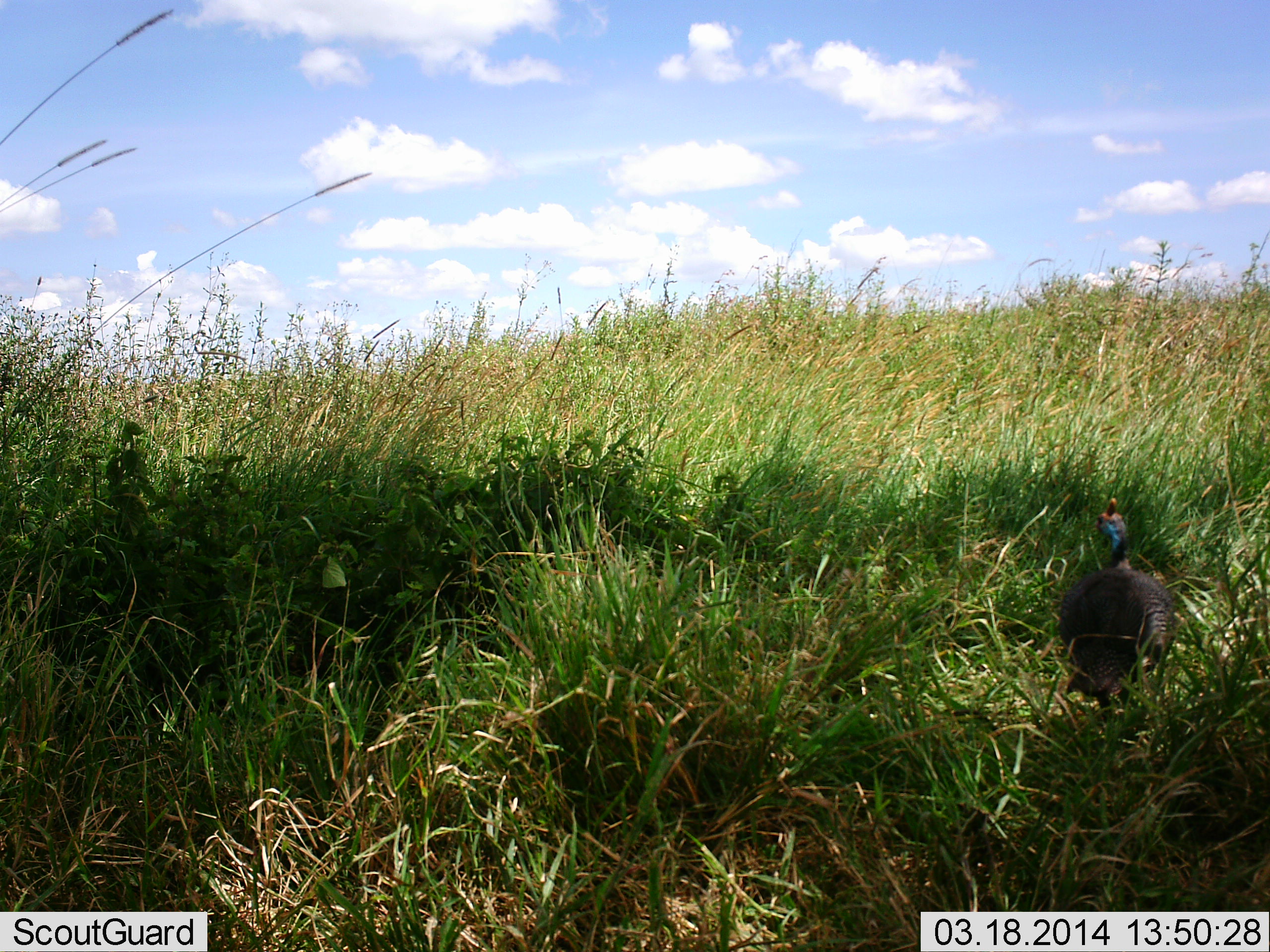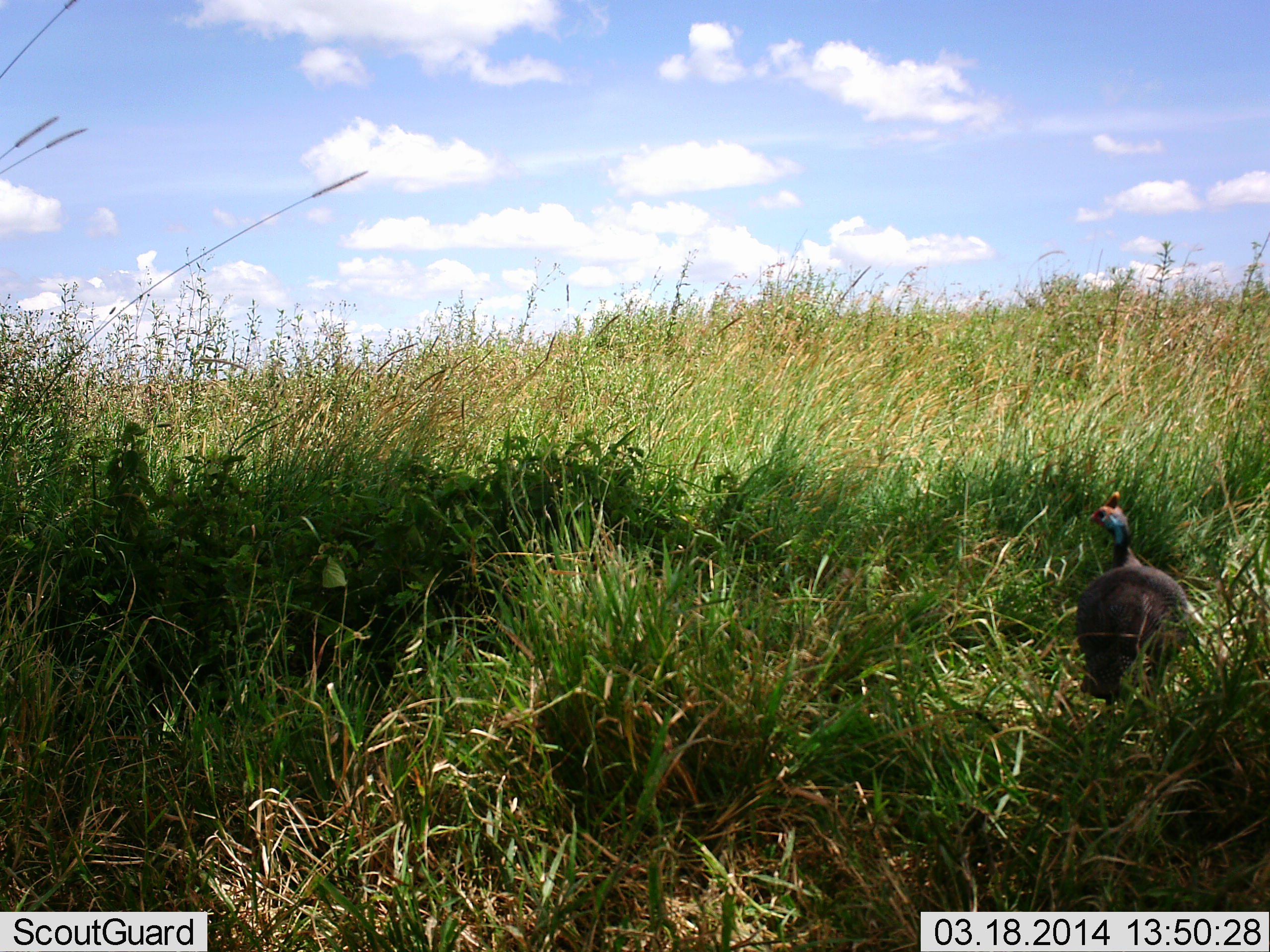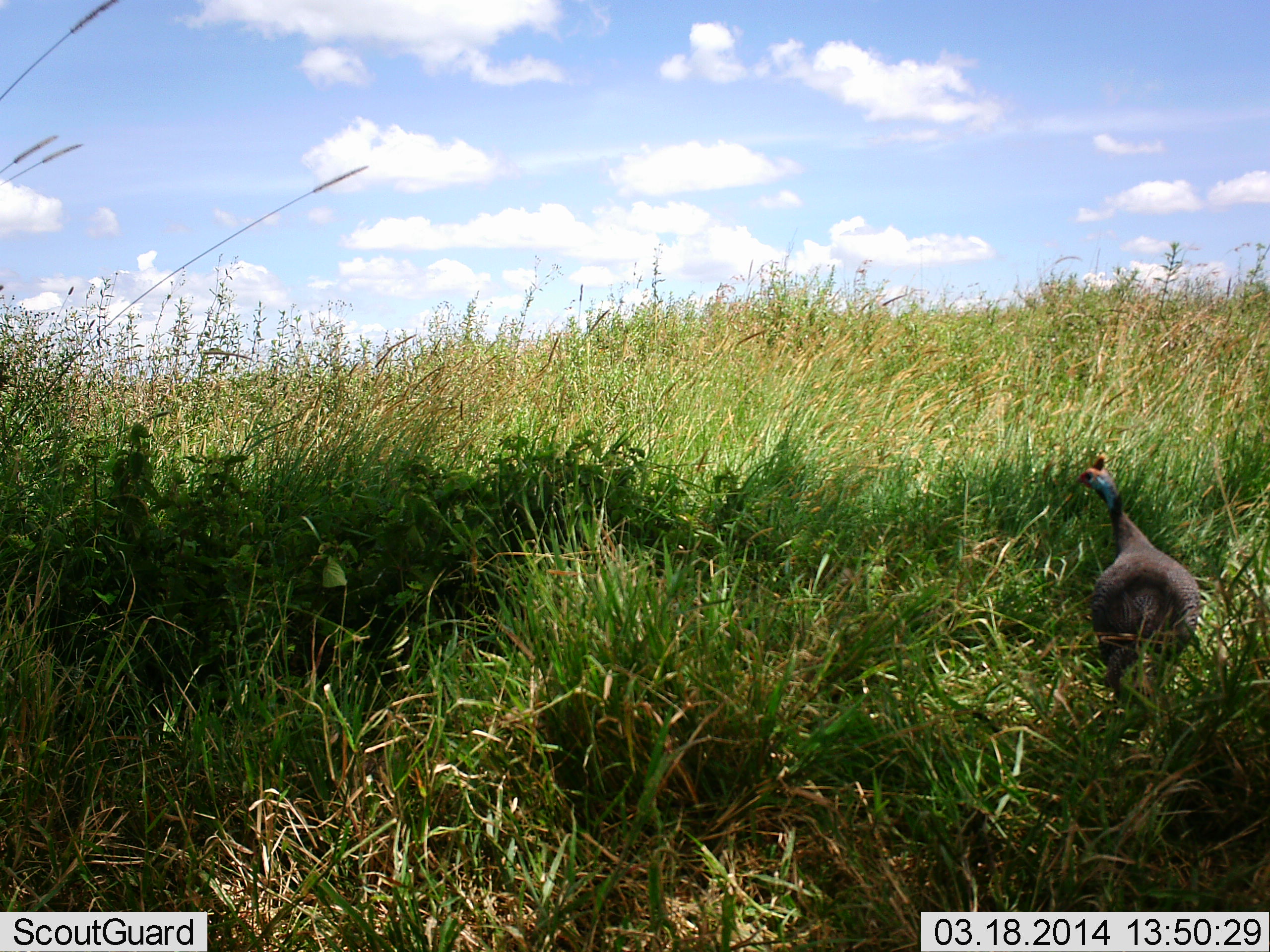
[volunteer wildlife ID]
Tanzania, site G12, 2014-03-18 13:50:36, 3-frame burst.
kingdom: Animalia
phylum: Chordata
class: Aves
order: Galliformes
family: Numididae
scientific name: Numididae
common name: guinea fowl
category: guineafowl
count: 1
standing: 60%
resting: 0%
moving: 40%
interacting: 0%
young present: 0%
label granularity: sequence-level